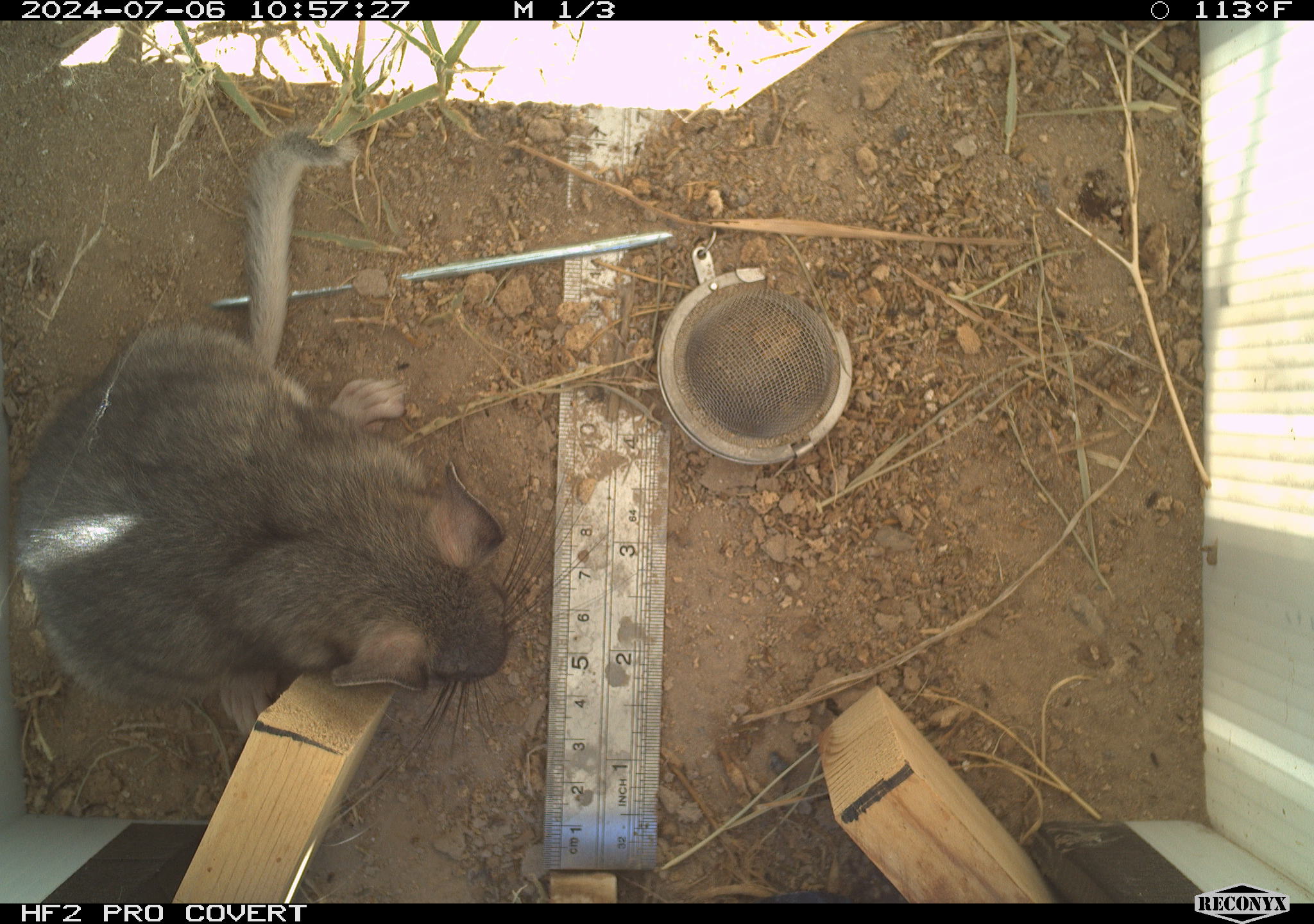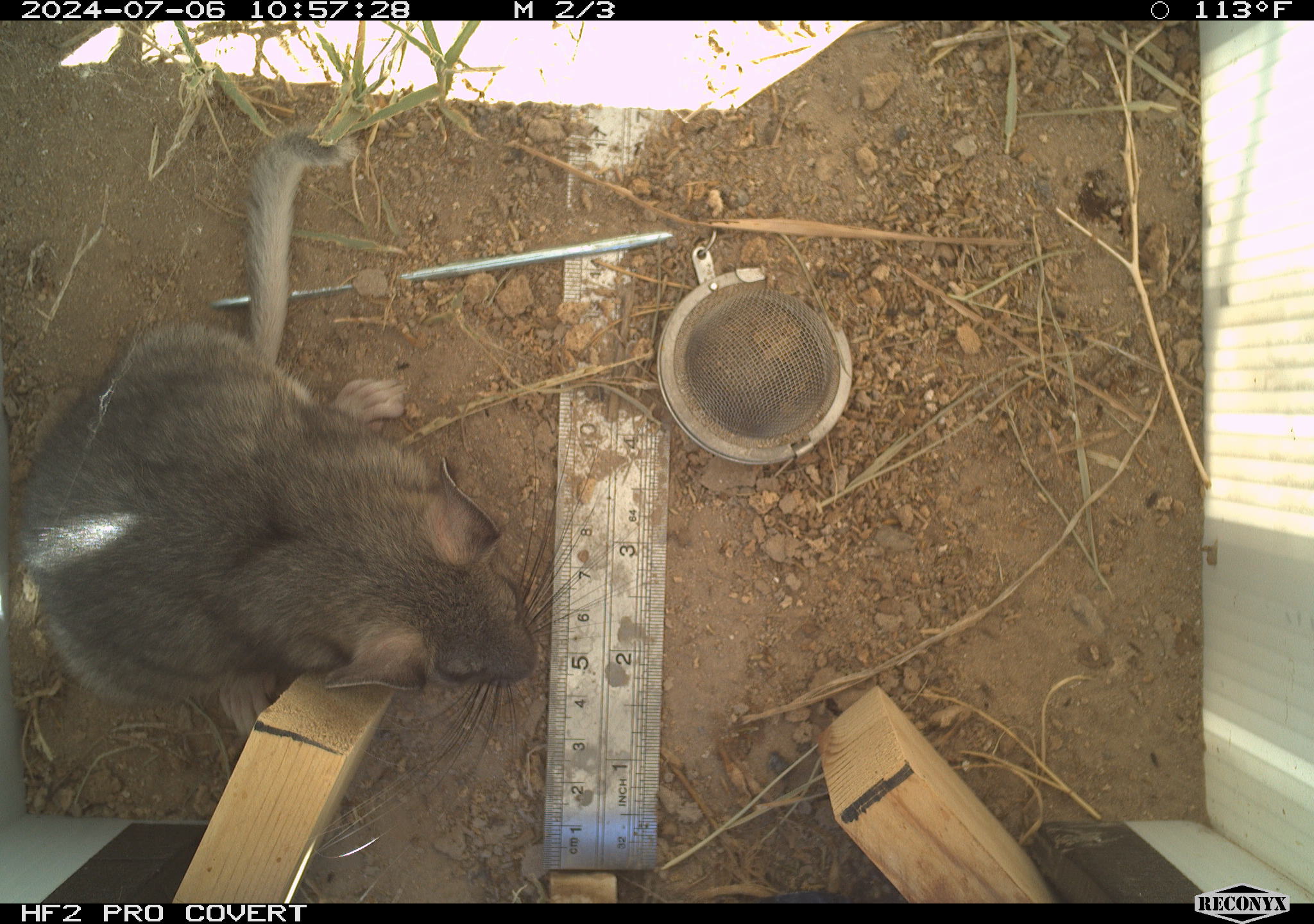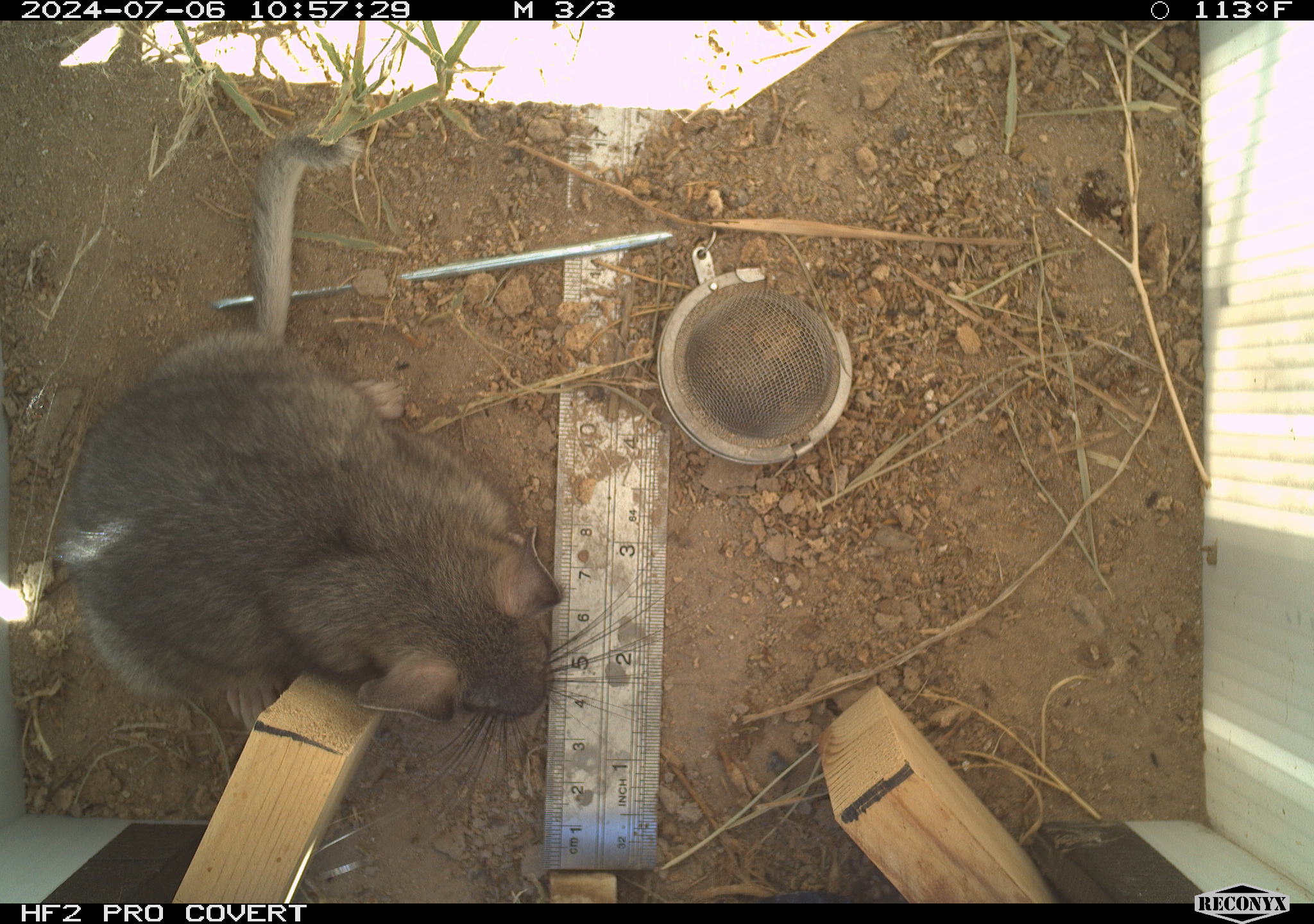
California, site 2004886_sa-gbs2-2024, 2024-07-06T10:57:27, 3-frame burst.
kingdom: Animalia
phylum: Chordata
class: Mammalia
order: Rodentia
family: Cricetidae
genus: Neotoma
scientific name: Neotoma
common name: pack rat or woodrat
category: neotoma species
Neotoma species (pack rat or woodrat) (Neotoma).